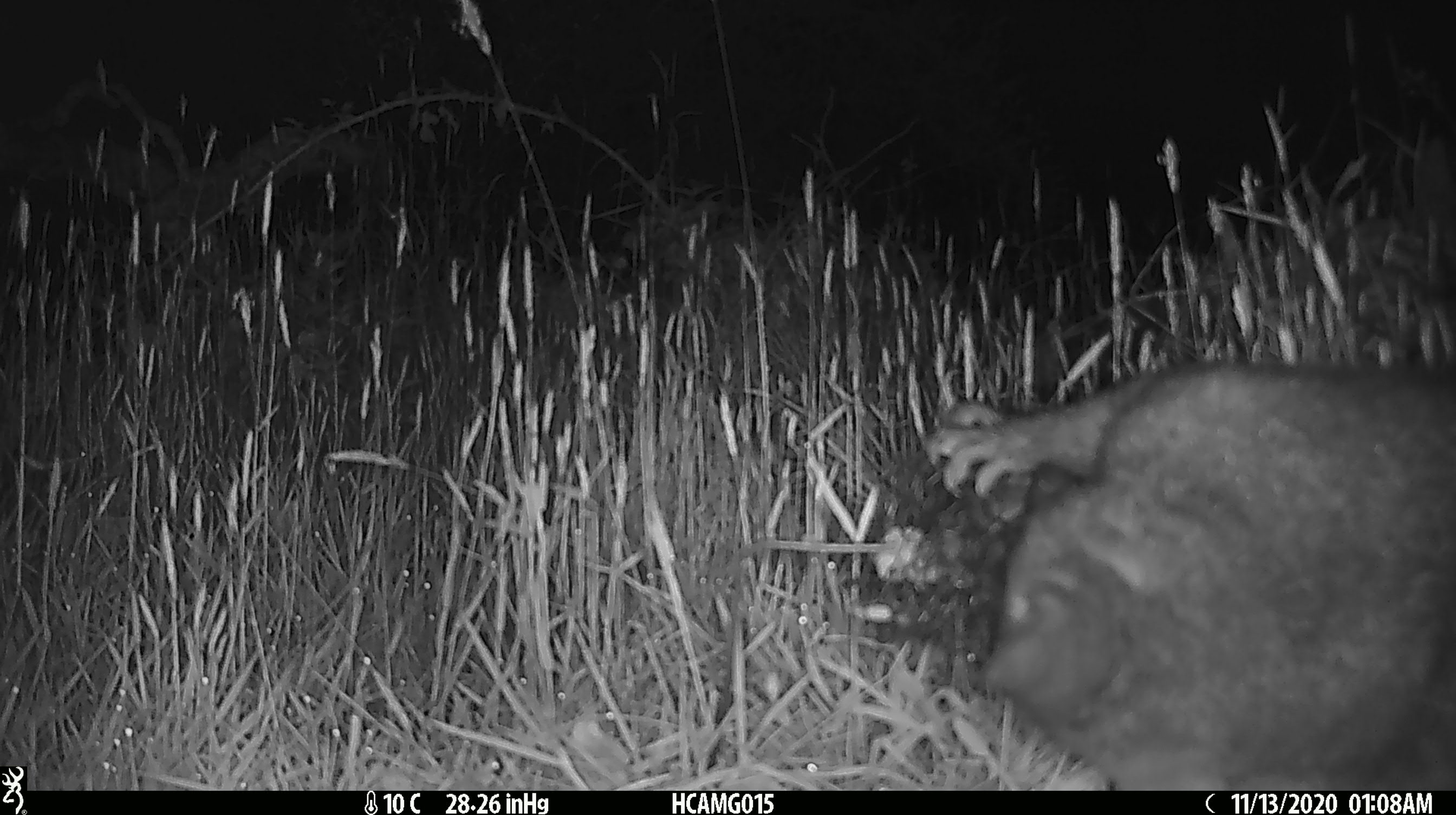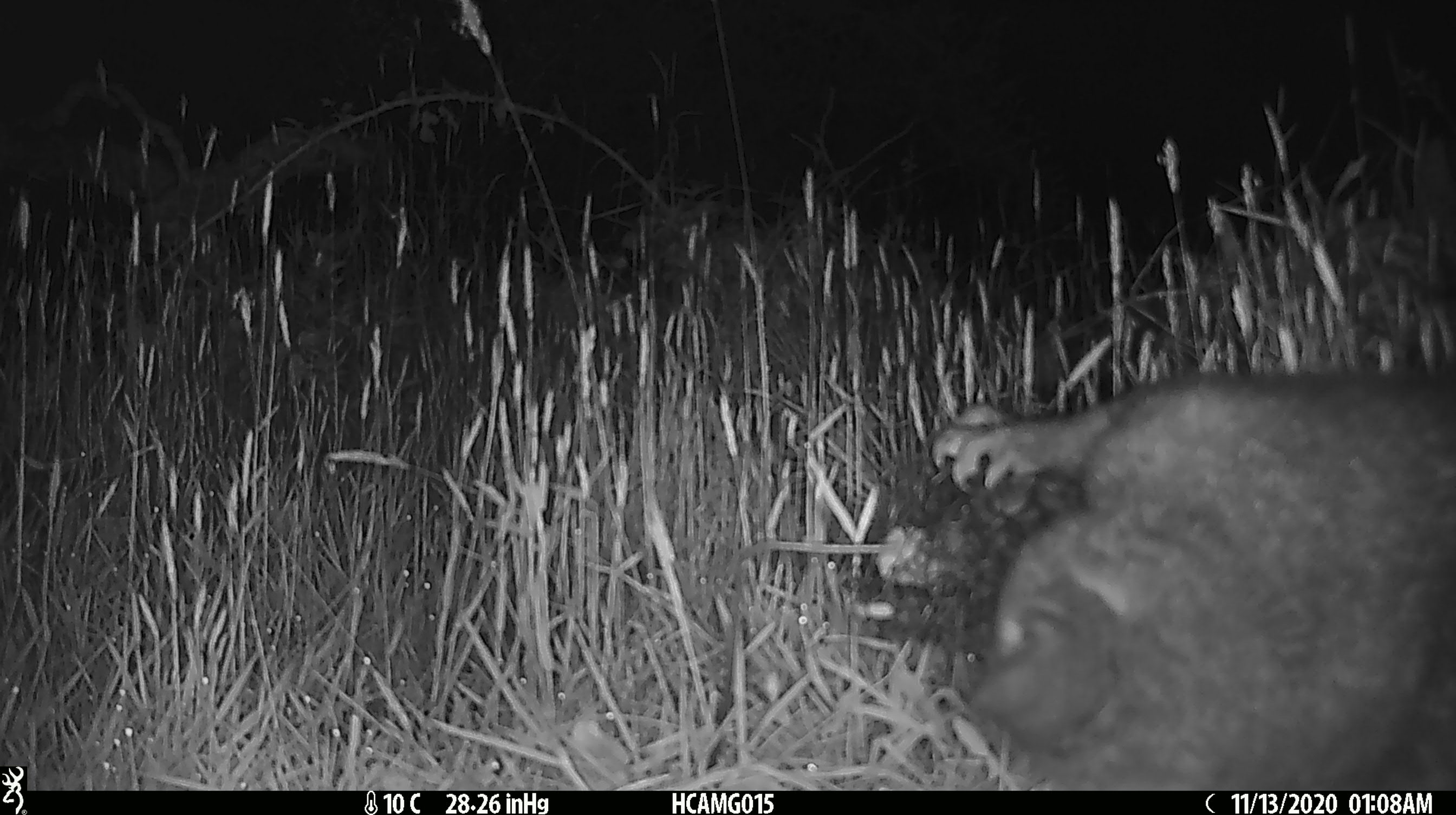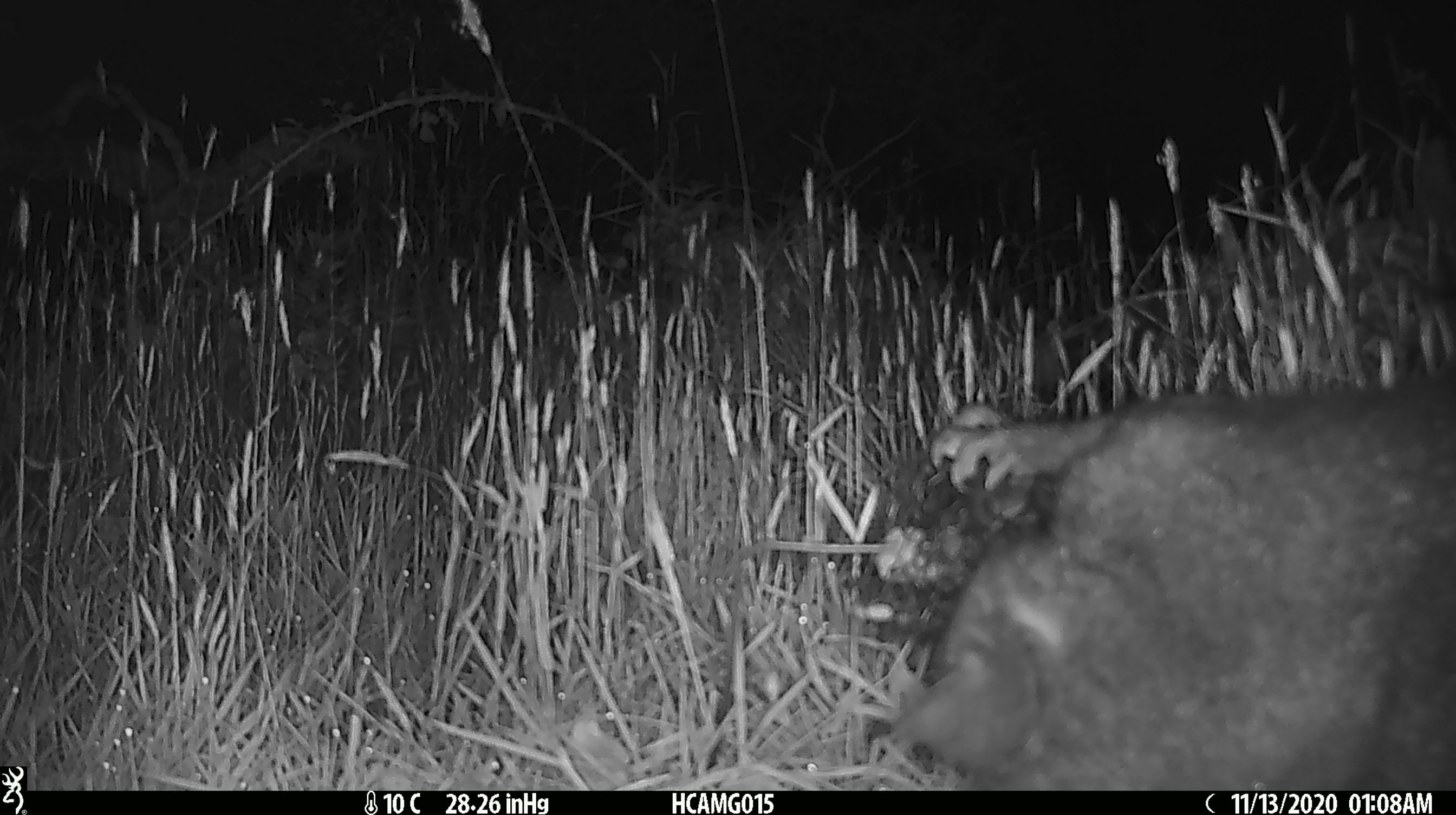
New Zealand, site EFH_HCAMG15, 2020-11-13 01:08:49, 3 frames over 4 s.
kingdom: Animalia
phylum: Chordata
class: Mammalia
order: Diprotodontia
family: Phalangeridae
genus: Trichosurus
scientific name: Trichosurus vulpecula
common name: common brushtail possum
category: possum